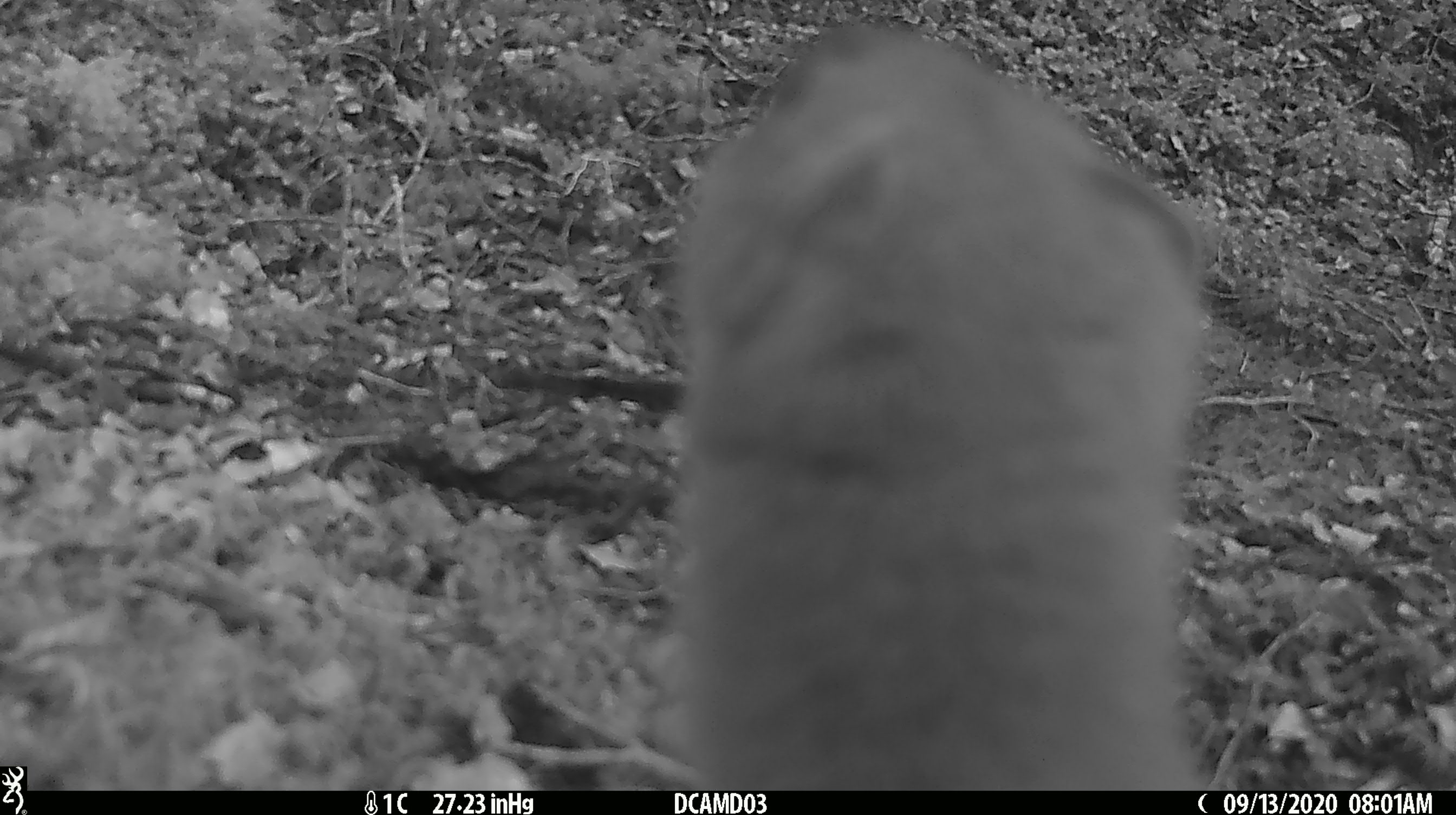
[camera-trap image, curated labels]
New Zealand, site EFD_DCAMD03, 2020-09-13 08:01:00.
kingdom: Animalia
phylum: Chordata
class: Mammalia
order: Carnivora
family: Mustelidae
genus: Mustela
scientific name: Mustela erminea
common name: stoat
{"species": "stoat (Mustela erminea)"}